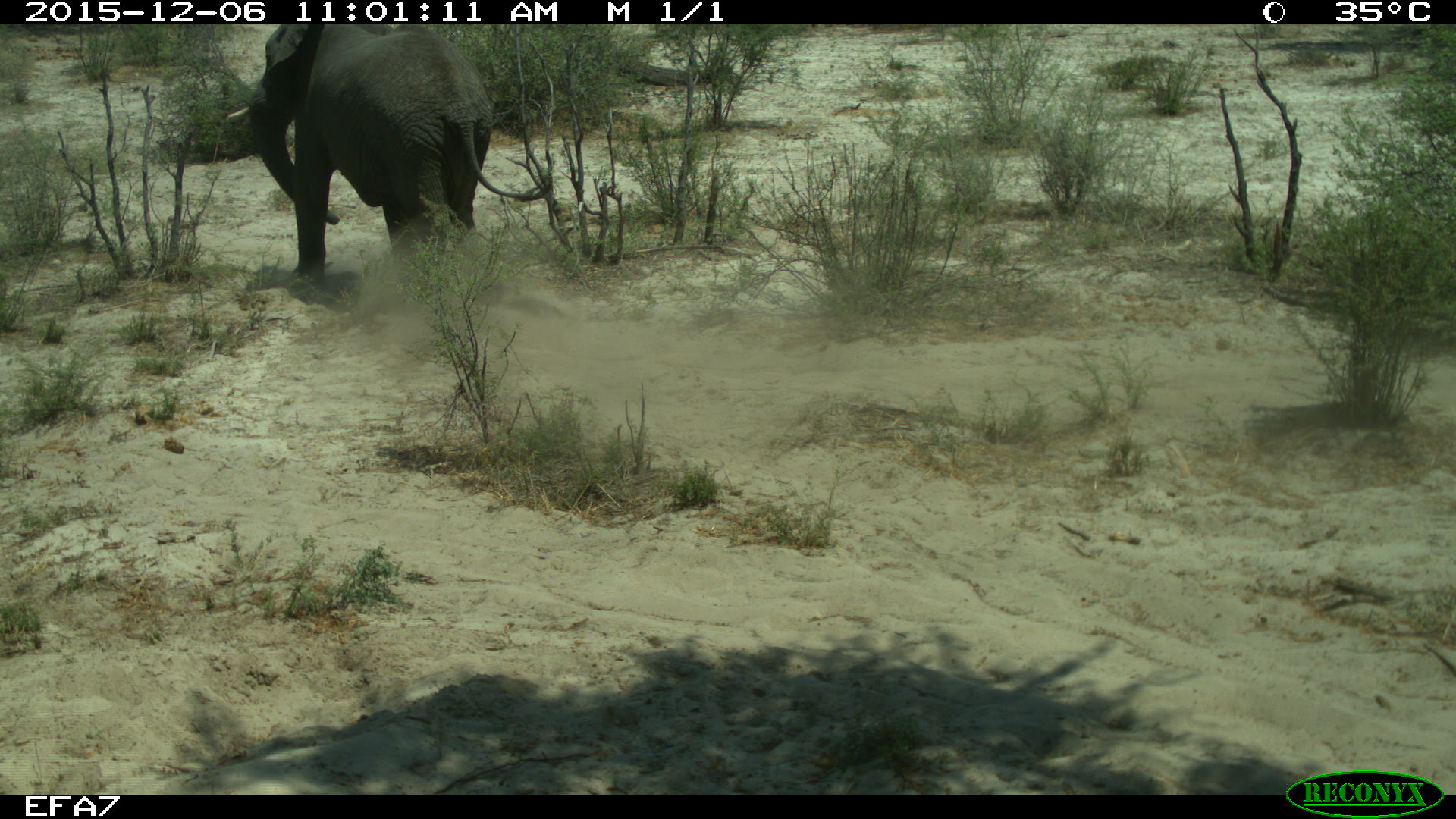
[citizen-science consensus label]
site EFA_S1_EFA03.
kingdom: Animalia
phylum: Chordata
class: Mammalia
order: Proboscidea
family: Elephantidae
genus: Loxodonta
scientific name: Loxodonta africana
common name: african bush elephant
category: elephant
Elephant (african bush elephant) (Loxodonta africana), count 1. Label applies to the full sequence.